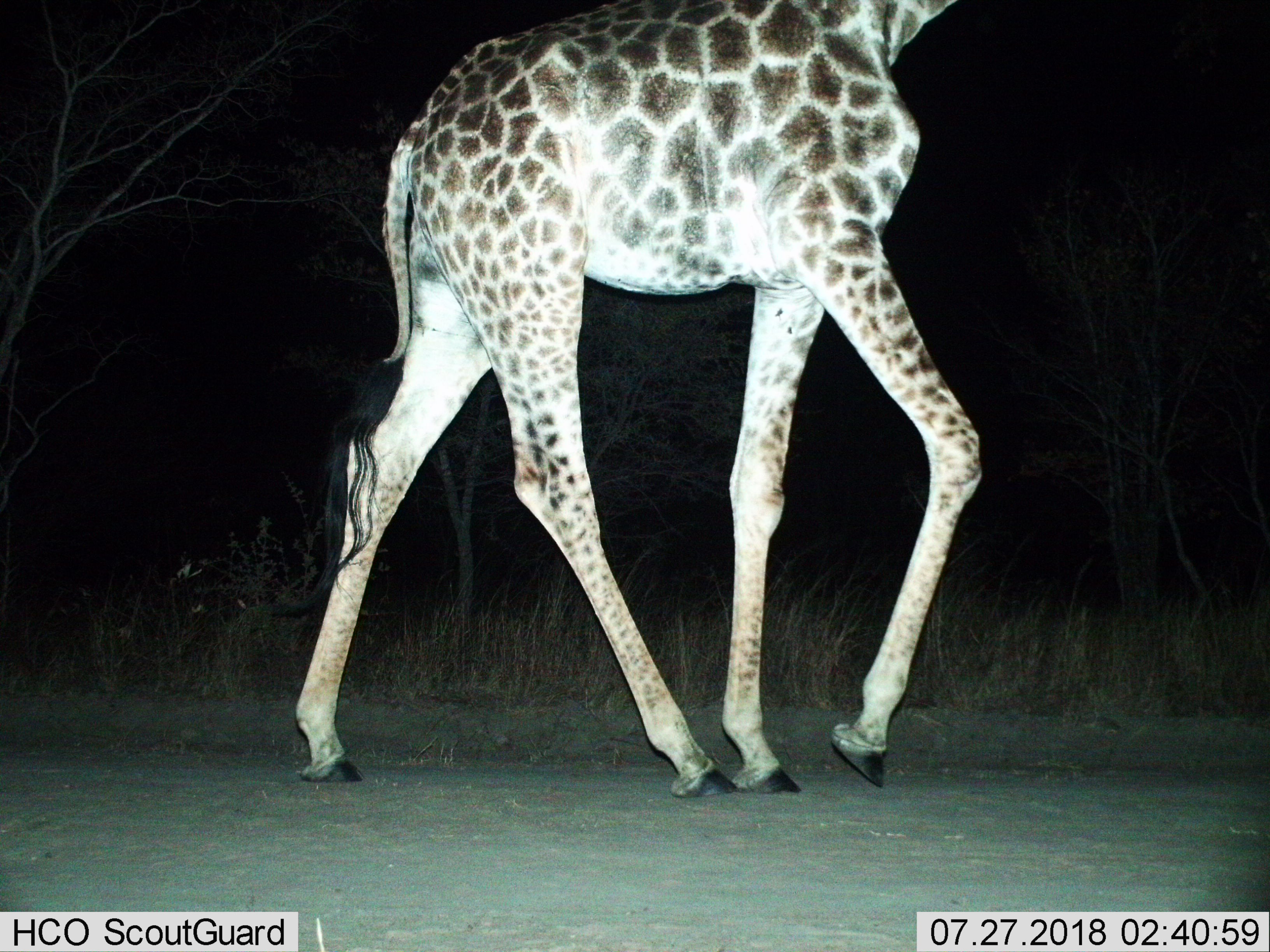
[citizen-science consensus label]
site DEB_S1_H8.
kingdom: Animalia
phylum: Chordata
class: Mammalia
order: Artiodactyla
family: Giraffidae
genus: Giraffa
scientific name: Giraffa camelopardalis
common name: giraffe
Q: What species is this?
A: Giraffe (Giraffa camelopardalis).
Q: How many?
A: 1.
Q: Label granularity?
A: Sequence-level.